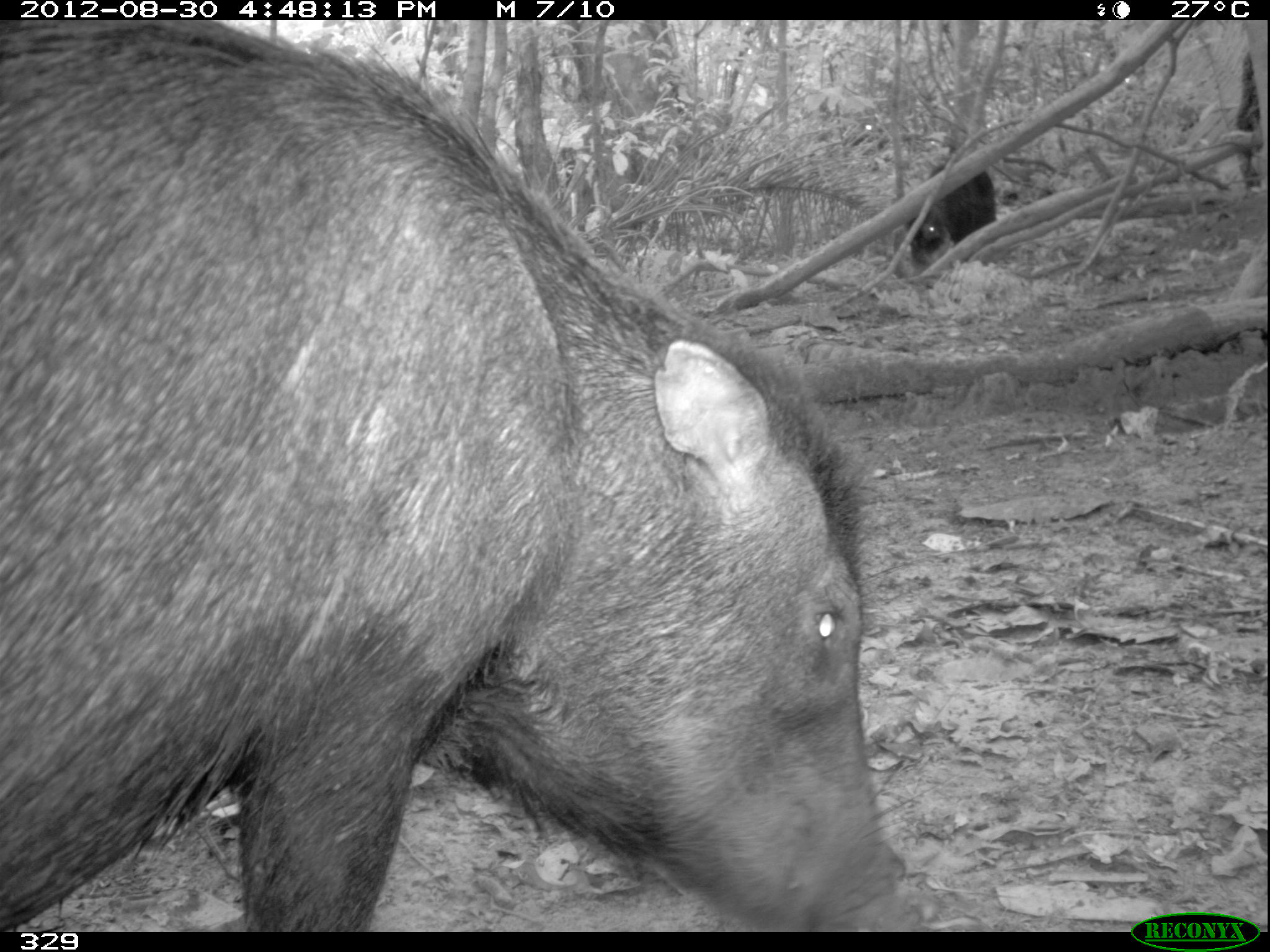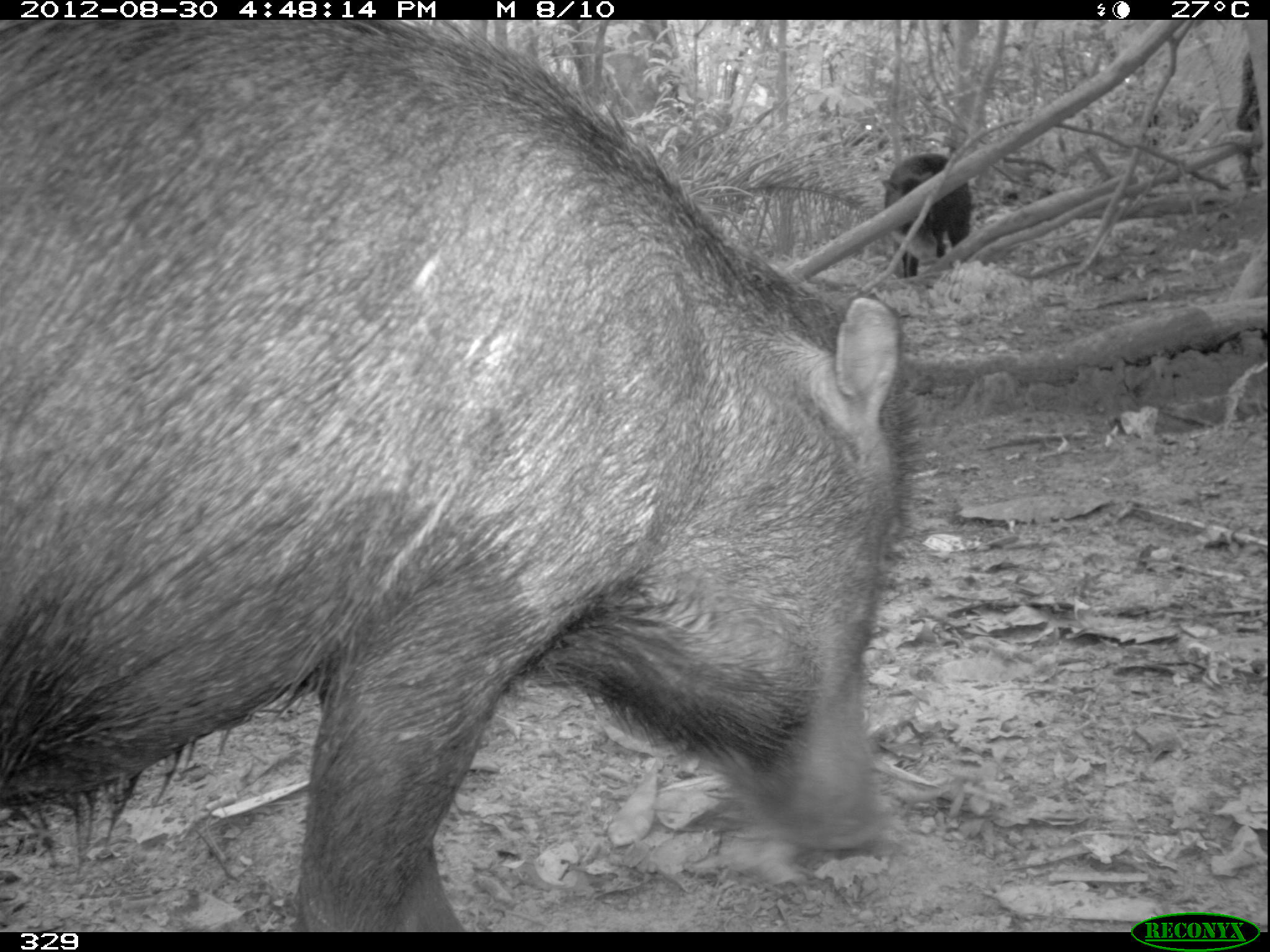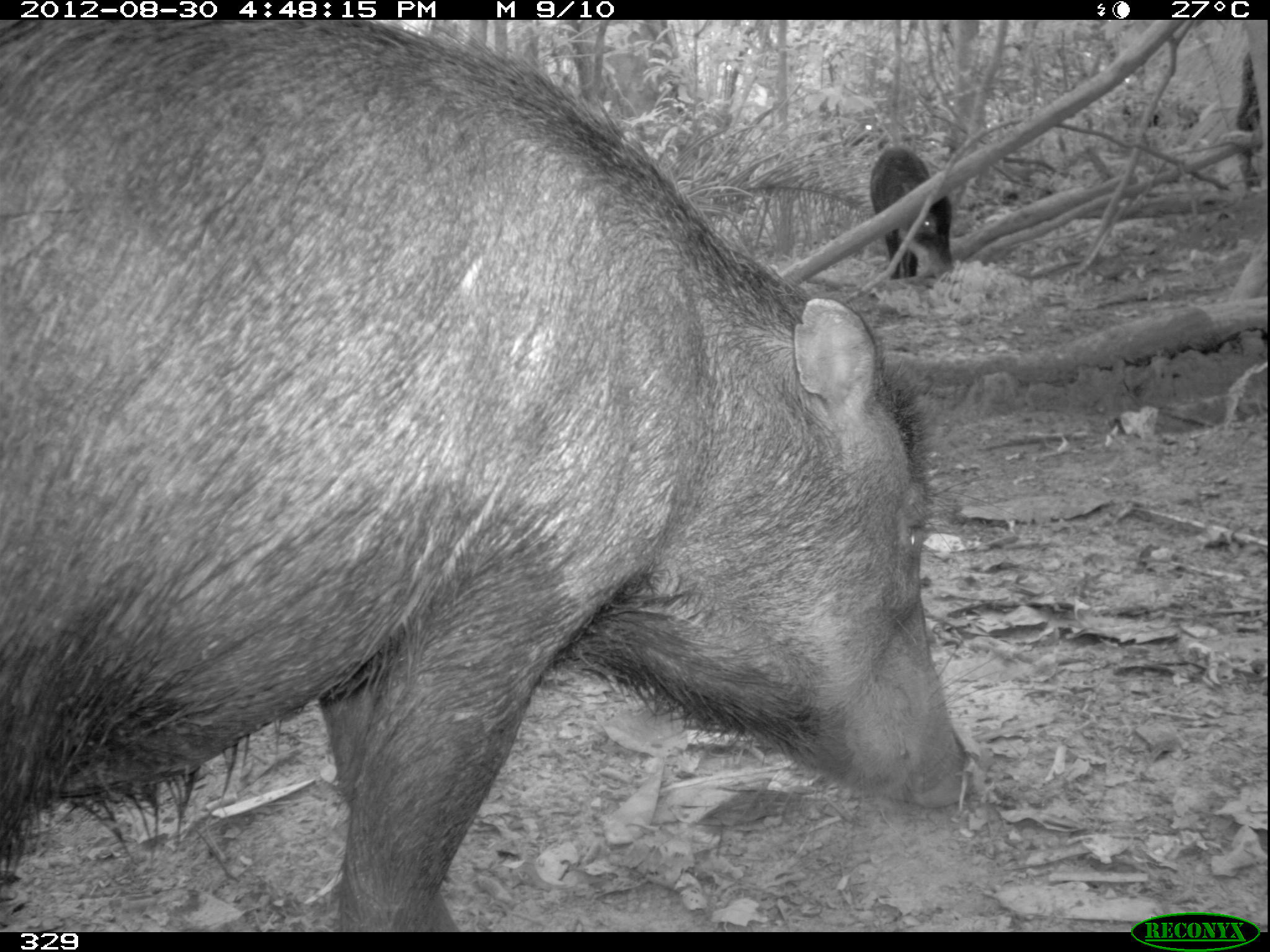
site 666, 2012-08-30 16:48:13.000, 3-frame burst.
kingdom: Animalia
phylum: Chordata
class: Mammalia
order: Artiodactyla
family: Tayassuidae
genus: Tayassu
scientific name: Tayassu pecari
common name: white-lipped peccary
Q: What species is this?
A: Tayassu pecari (white-lipped peccary).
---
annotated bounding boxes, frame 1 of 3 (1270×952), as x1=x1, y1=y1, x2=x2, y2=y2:
tayassu pecari: x1=0, y1=17, x2=931, y2=931; x1=901, y1=170, x2=996, y2=269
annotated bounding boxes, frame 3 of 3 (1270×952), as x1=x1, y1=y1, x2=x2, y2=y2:
tayassu pecari: x1=0, y1=17, x2=979, y2=927; x1=867, y1=146, x2=955, y2=279